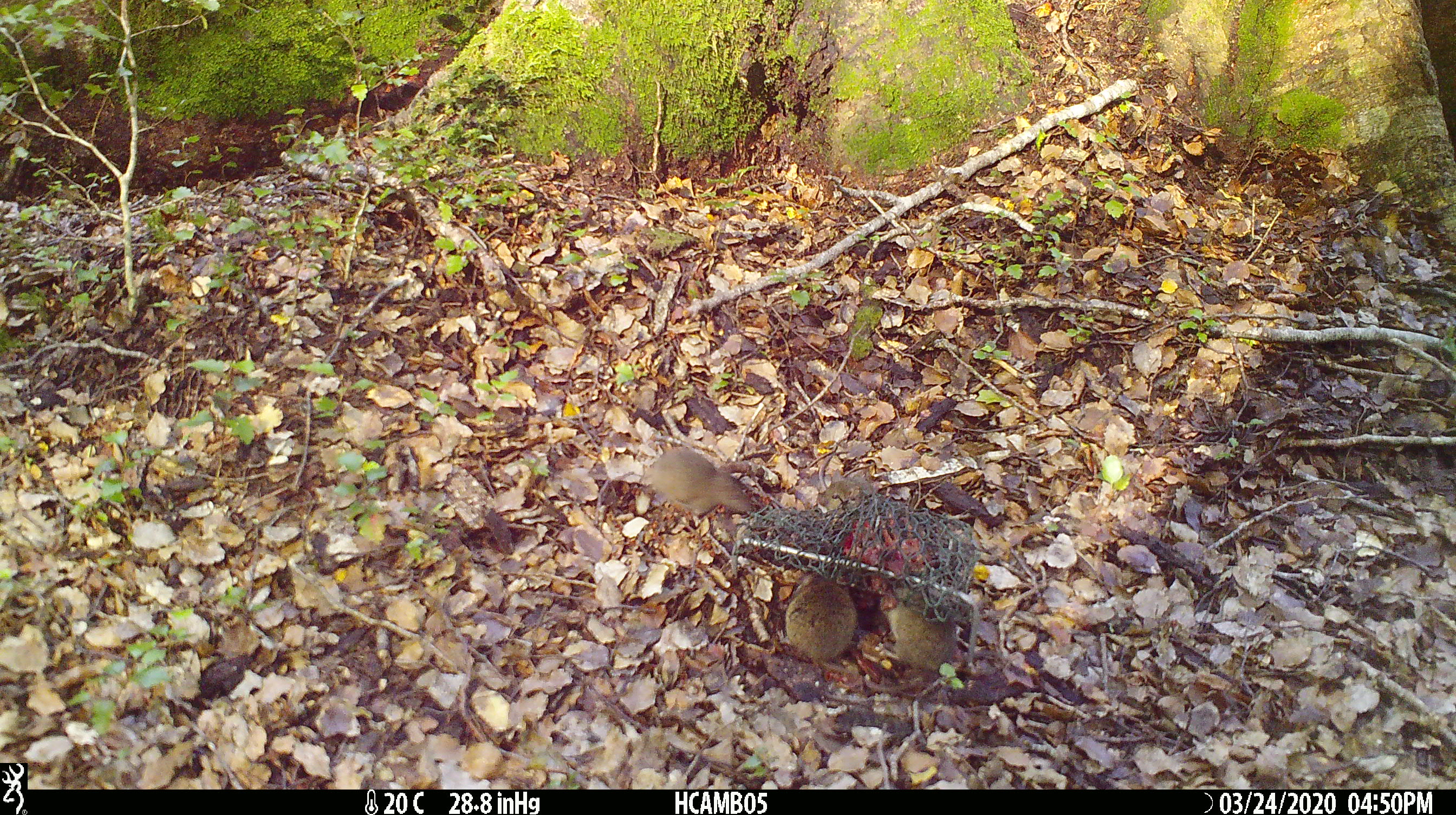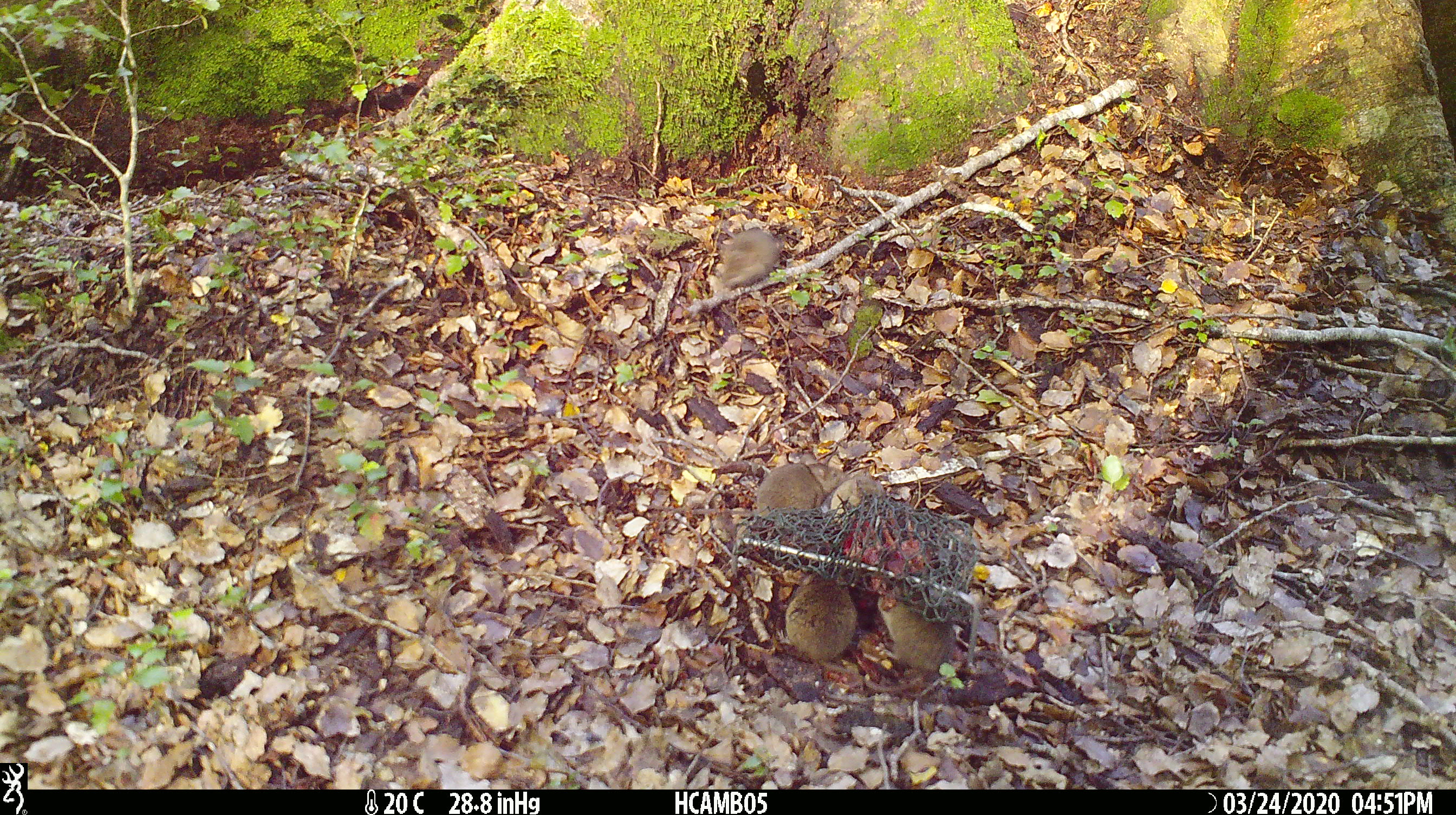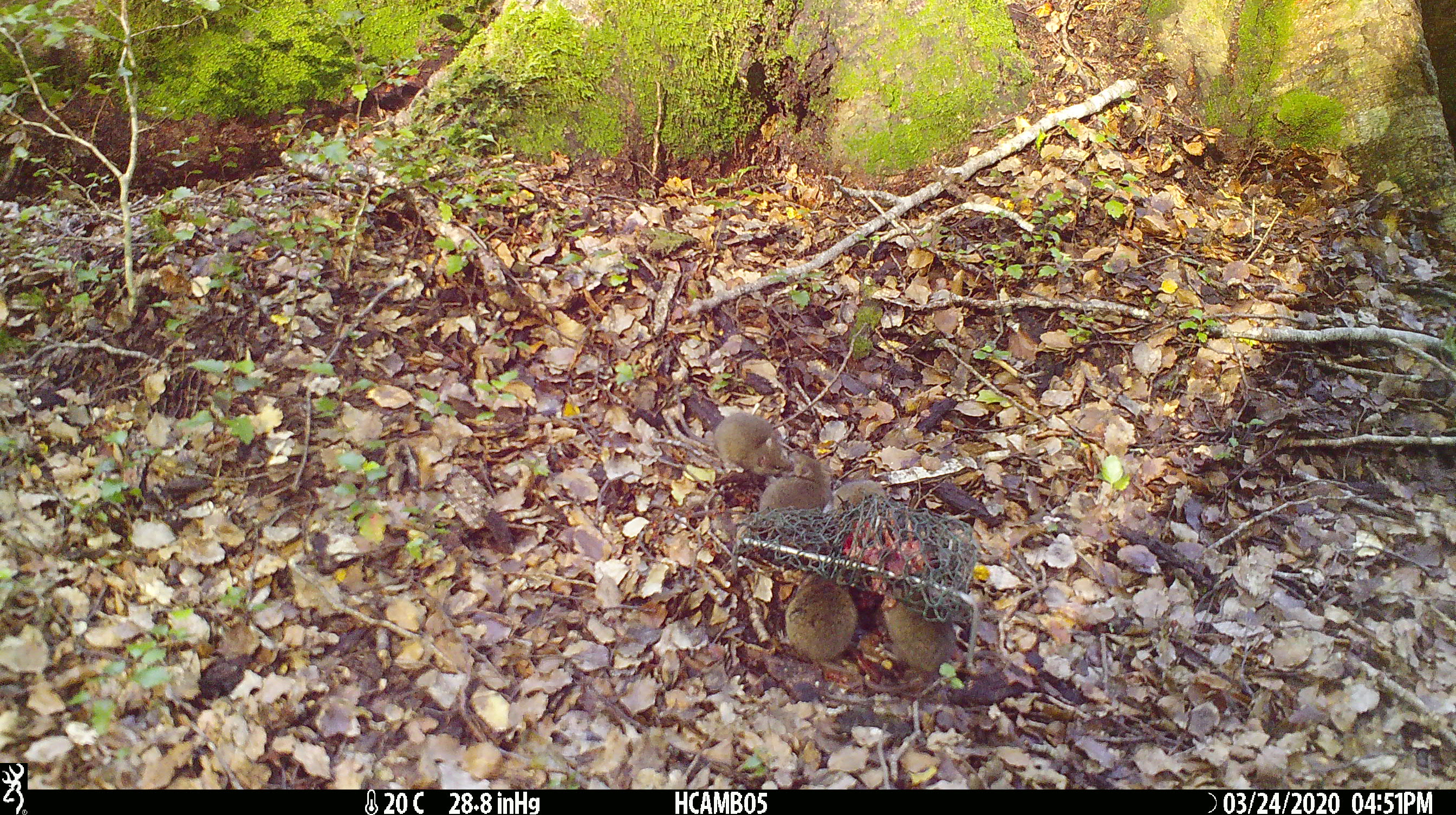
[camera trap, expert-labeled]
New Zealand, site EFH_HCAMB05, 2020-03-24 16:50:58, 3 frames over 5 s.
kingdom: Animalia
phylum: Chordata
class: Mammalia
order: Rodentia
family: Muridae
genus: Mus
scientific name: Mus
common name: mouse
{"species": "mouse (Mus)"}